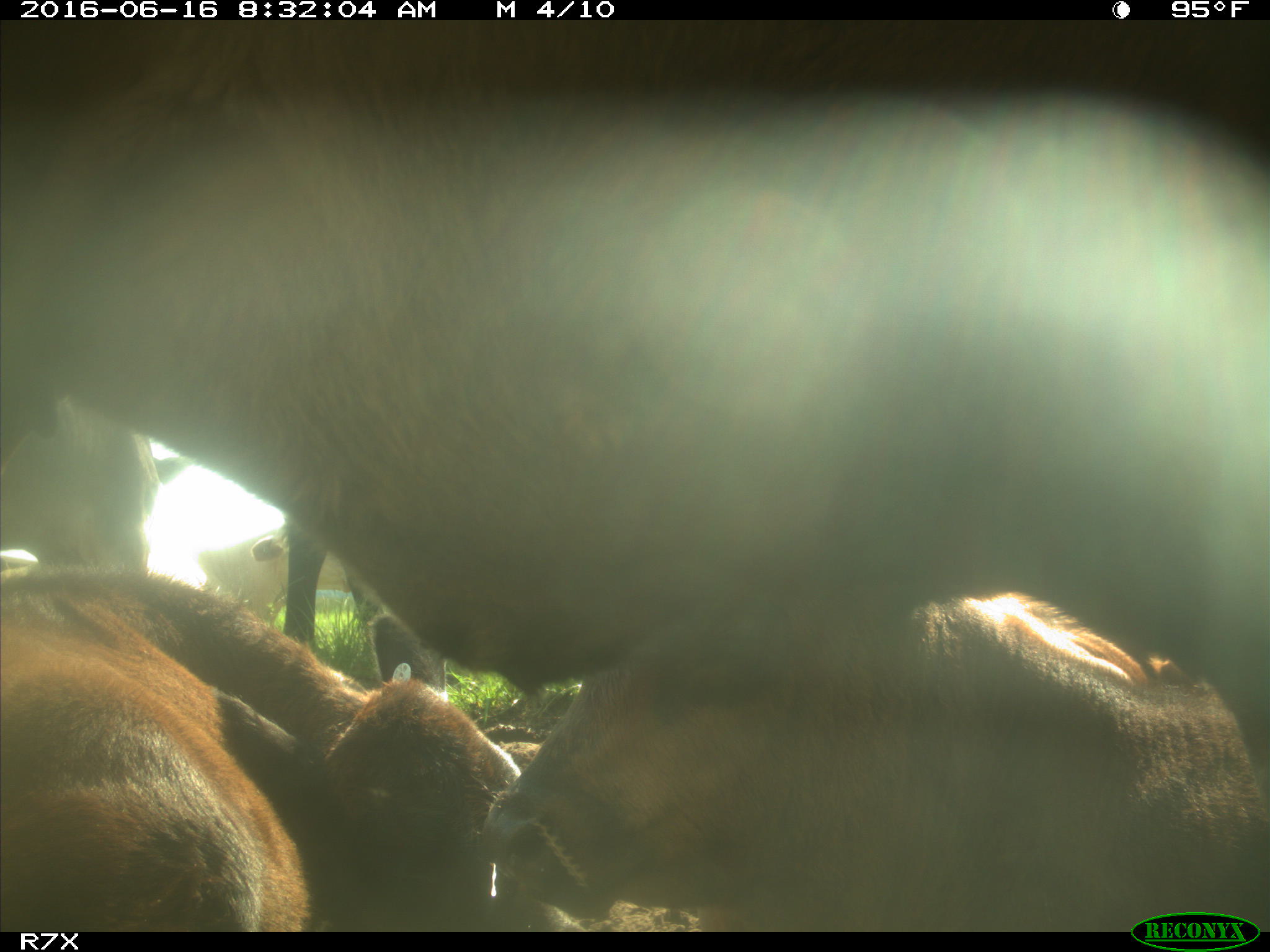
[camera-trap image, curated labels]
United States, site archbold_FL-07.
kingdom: Animalia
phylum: Chordata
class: Mammalia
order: Artiodactyla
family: Bovidae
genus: Bos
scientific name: Bos taurus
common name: domestic cow